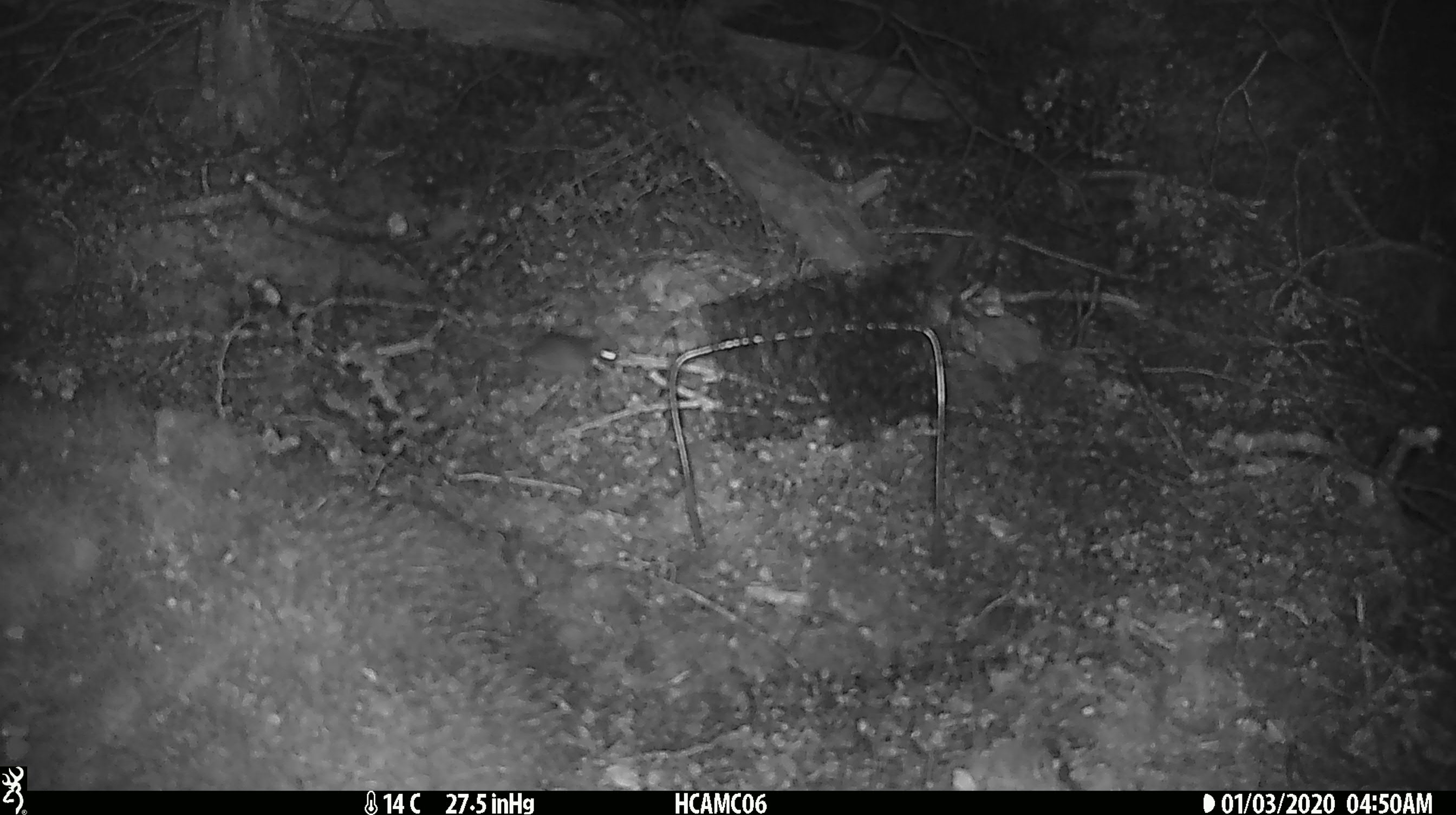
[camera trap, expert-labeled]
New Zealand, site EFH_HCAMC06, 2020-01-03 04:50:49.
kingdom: Animalia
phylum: Chordata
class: Mammalia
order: Rodentia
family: Muridae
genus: Mus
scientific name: Mus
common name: mouse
Mouse (Mus).